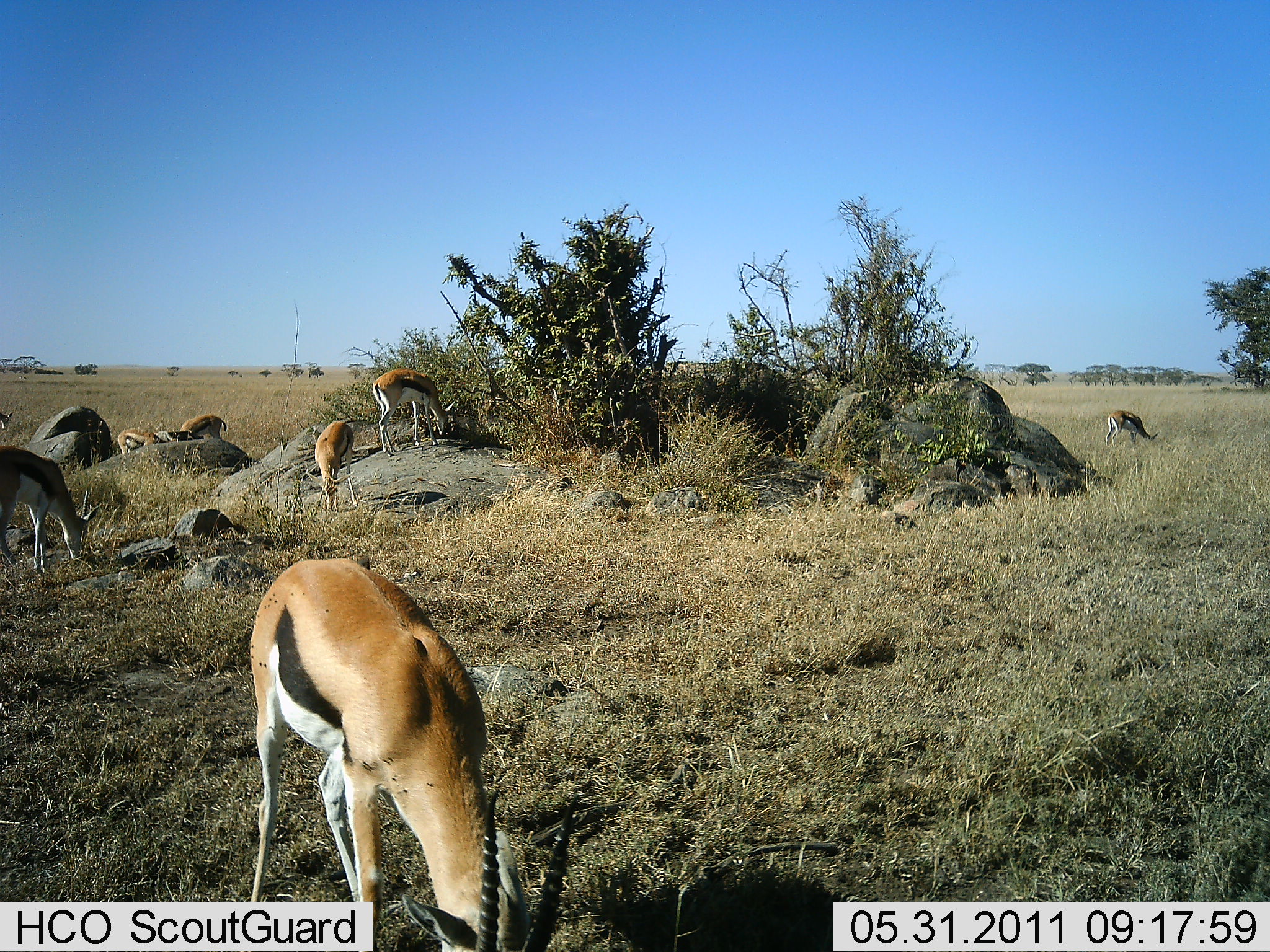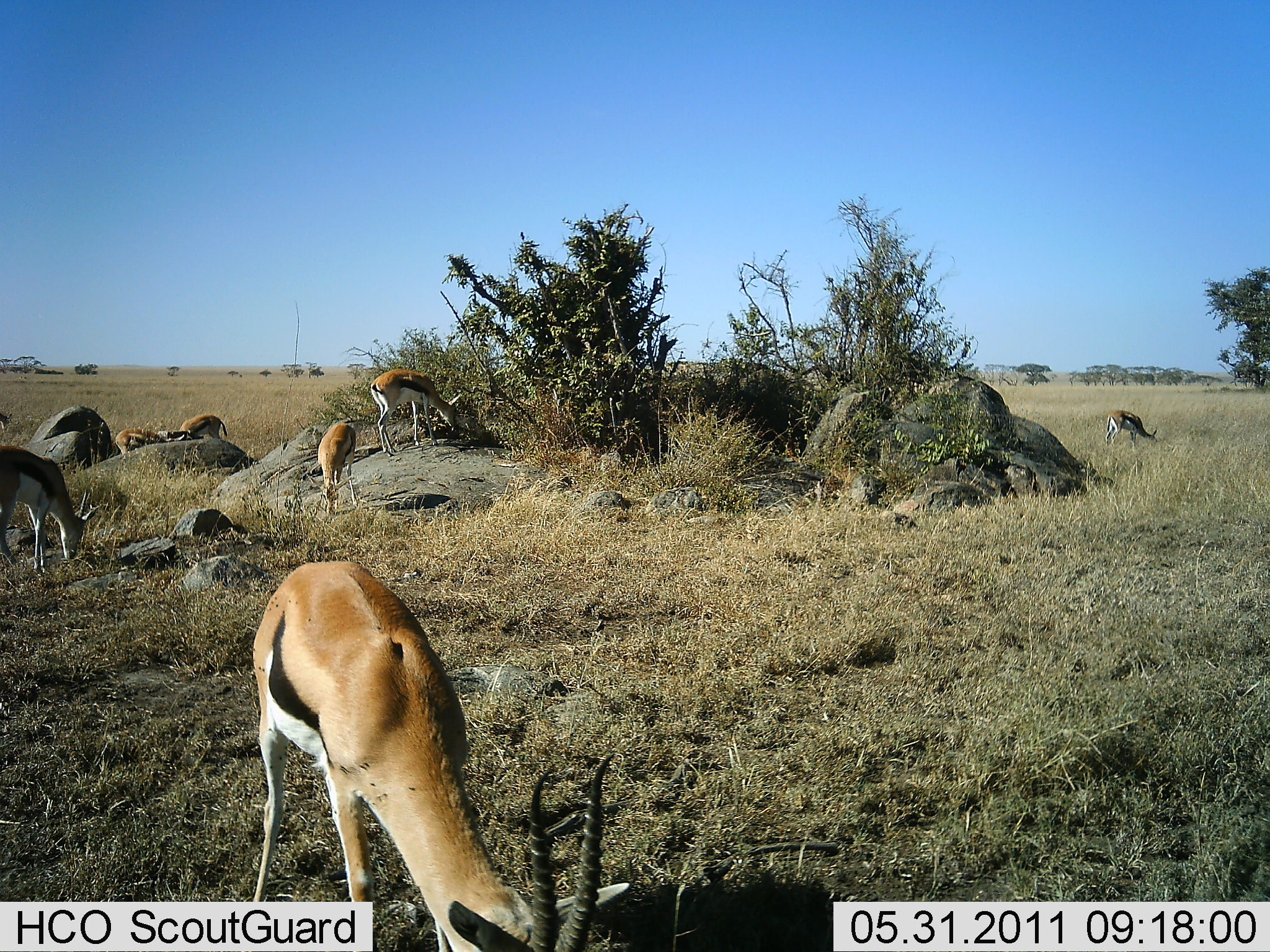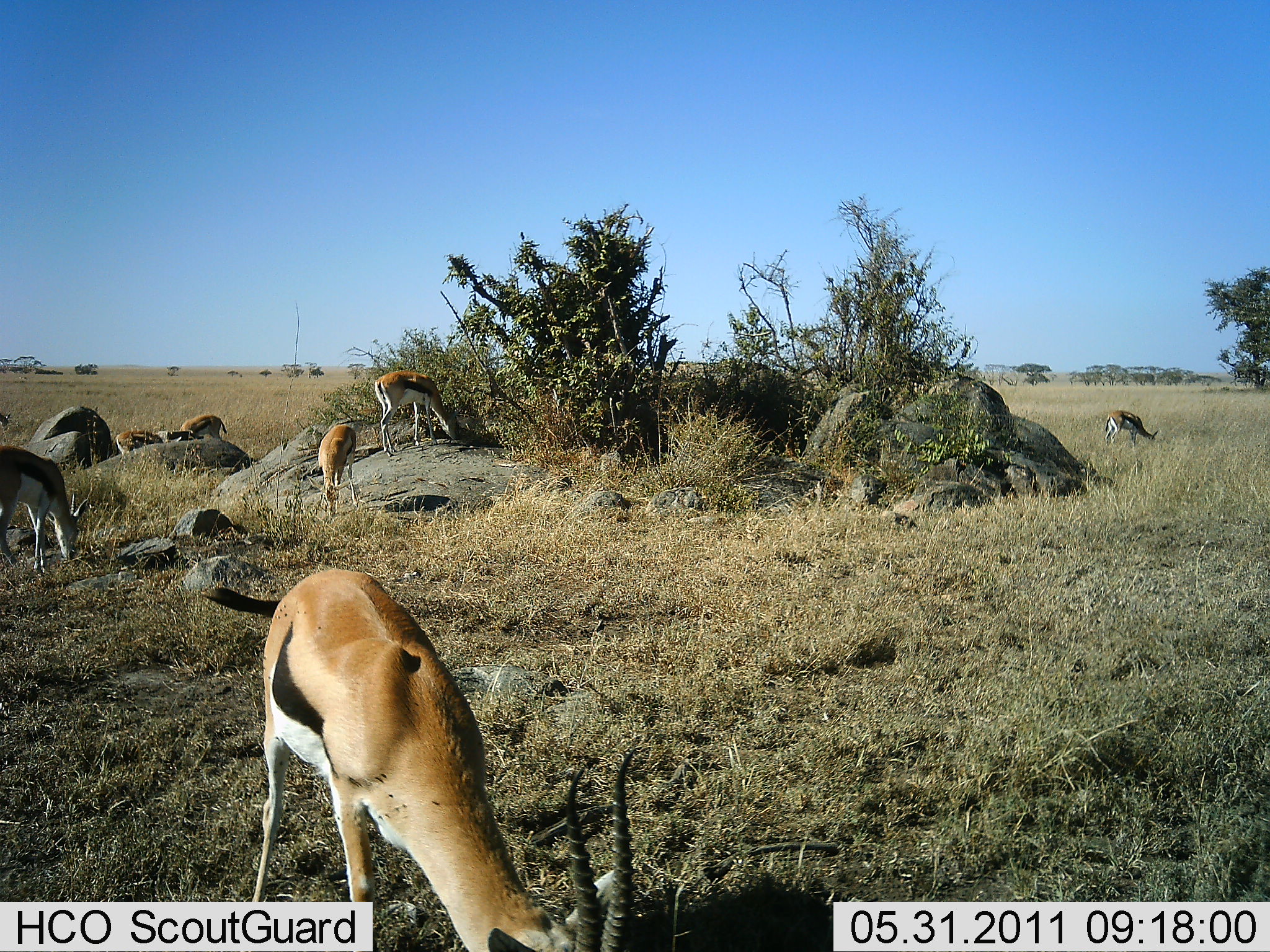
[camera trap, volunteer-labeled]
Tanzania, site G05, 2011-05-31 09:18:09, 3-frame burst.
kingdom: Animalia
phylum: Chordata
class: Mammalia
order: Artiodactyla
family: Bovidae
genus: Eudorcas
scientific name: Eudorcas thomsonii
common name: thomson's gazelle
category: gazellethomsons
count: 7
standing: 42%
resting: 0%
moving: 0%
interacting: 0%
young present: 0%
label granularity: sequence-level